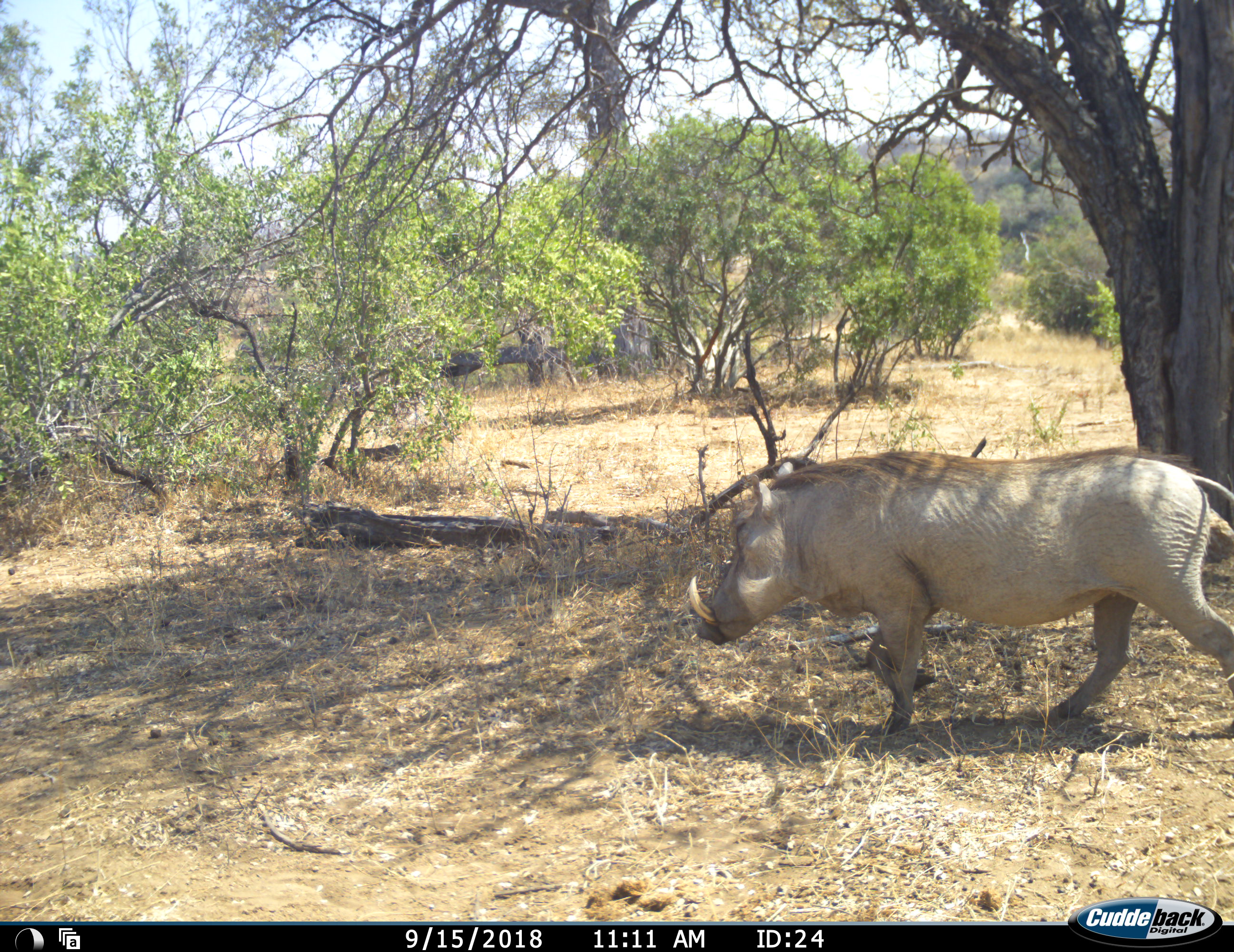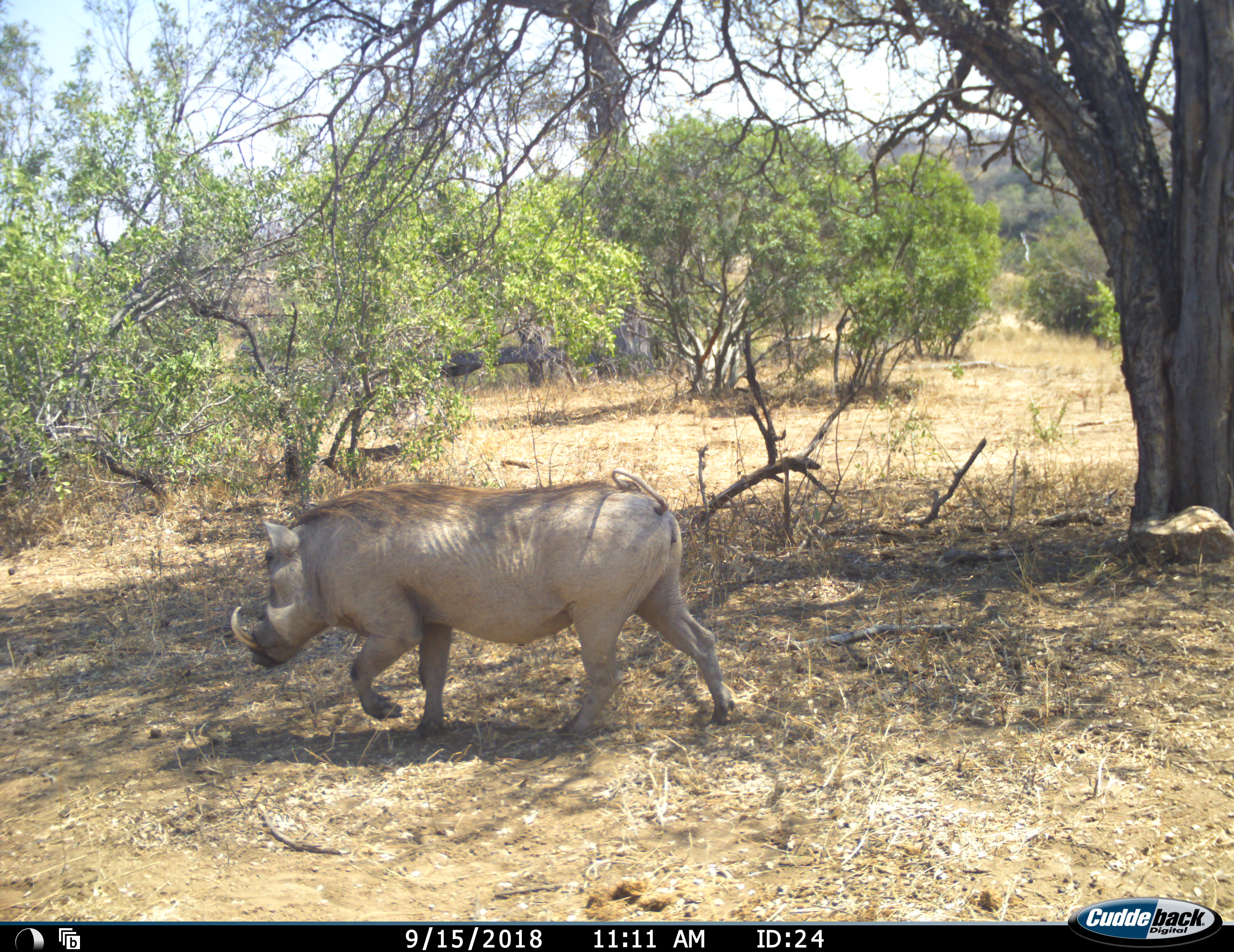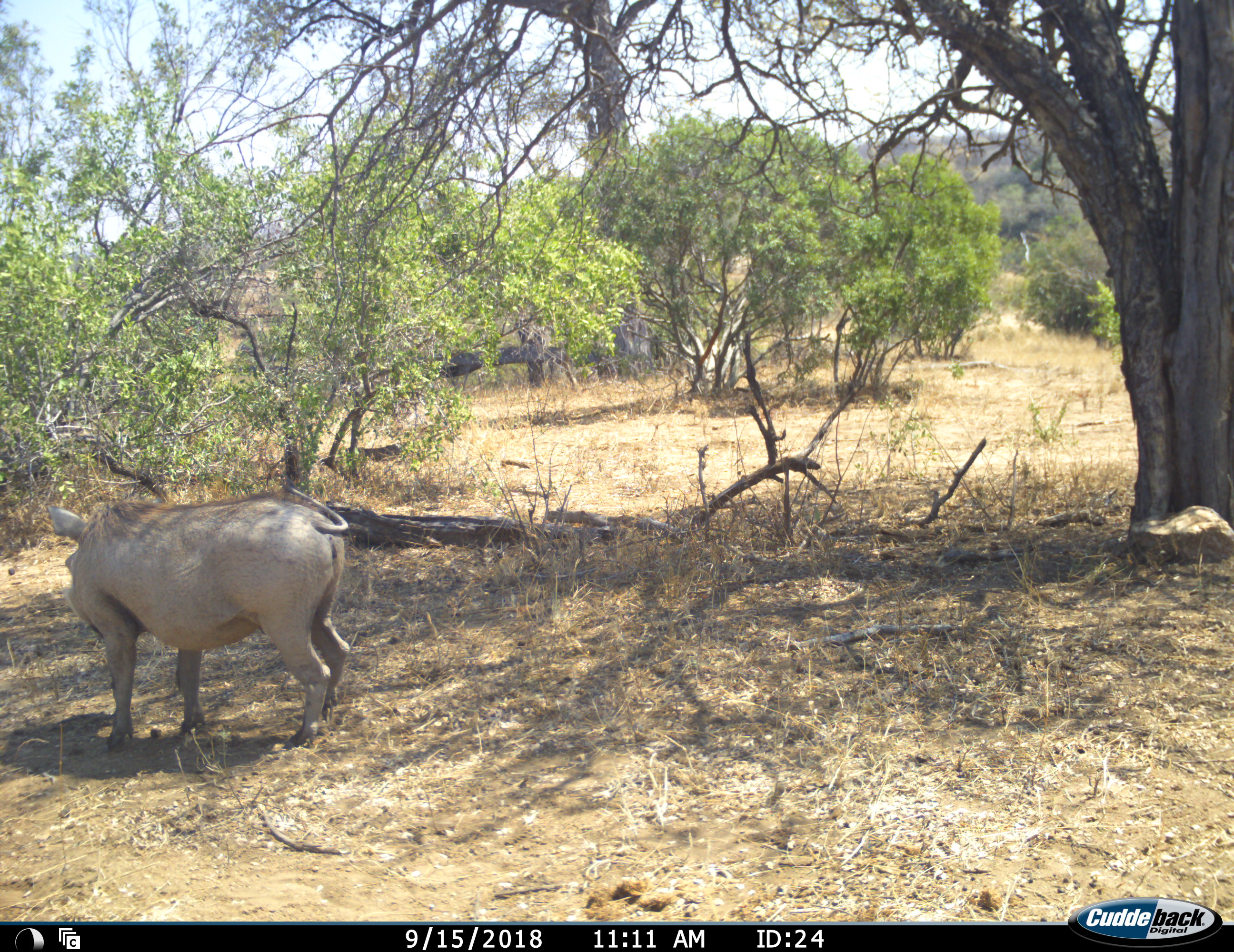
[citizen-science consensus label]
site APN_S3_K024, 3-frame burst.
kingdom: Animalia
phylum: Chordata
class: Mammalia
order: Artiodactyla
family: Suidae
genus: Phacochoerus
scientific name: Phacochoerus africanus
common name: warthog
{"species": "warthog (Phacochoerus africanus)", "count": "1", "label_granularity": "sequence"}